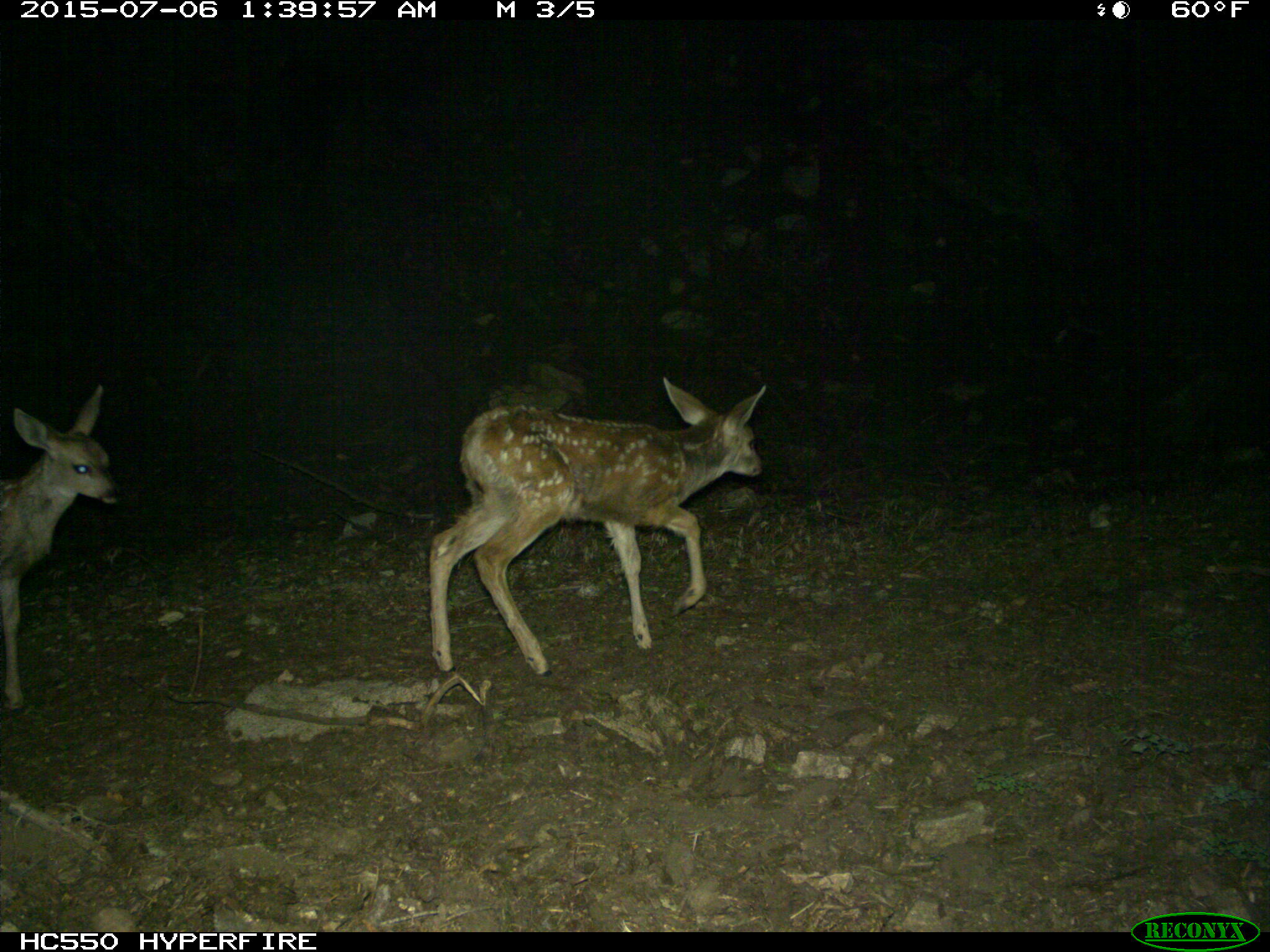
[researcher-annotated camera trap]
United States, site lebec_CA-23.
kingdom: Animalia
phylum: Chordata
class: Mammalia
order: Artiodactyla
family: Cervidae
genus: Odocoileus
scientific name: Odocoileus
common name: deer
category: unidentified deer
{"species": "unidentified deer (deer) (Odocoileus)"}